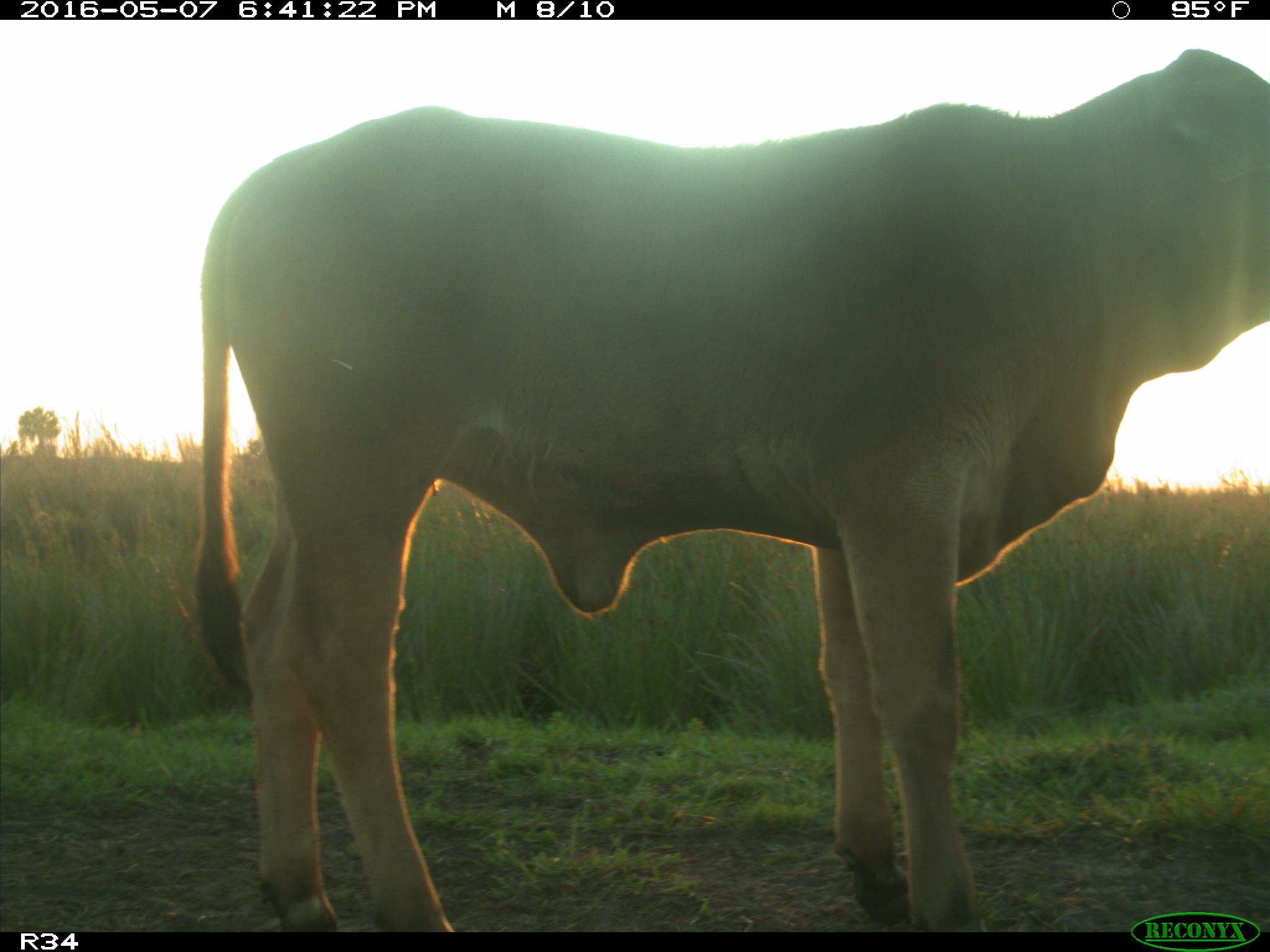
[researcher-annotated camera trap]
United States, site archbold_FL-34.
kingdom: Animalia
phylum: Chordata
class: Mammalia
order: Artiodactyla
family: Bovidae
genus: Bos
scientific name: Bos taurus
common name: domestic cow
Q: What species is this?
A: Bos taurus (domestic cow).